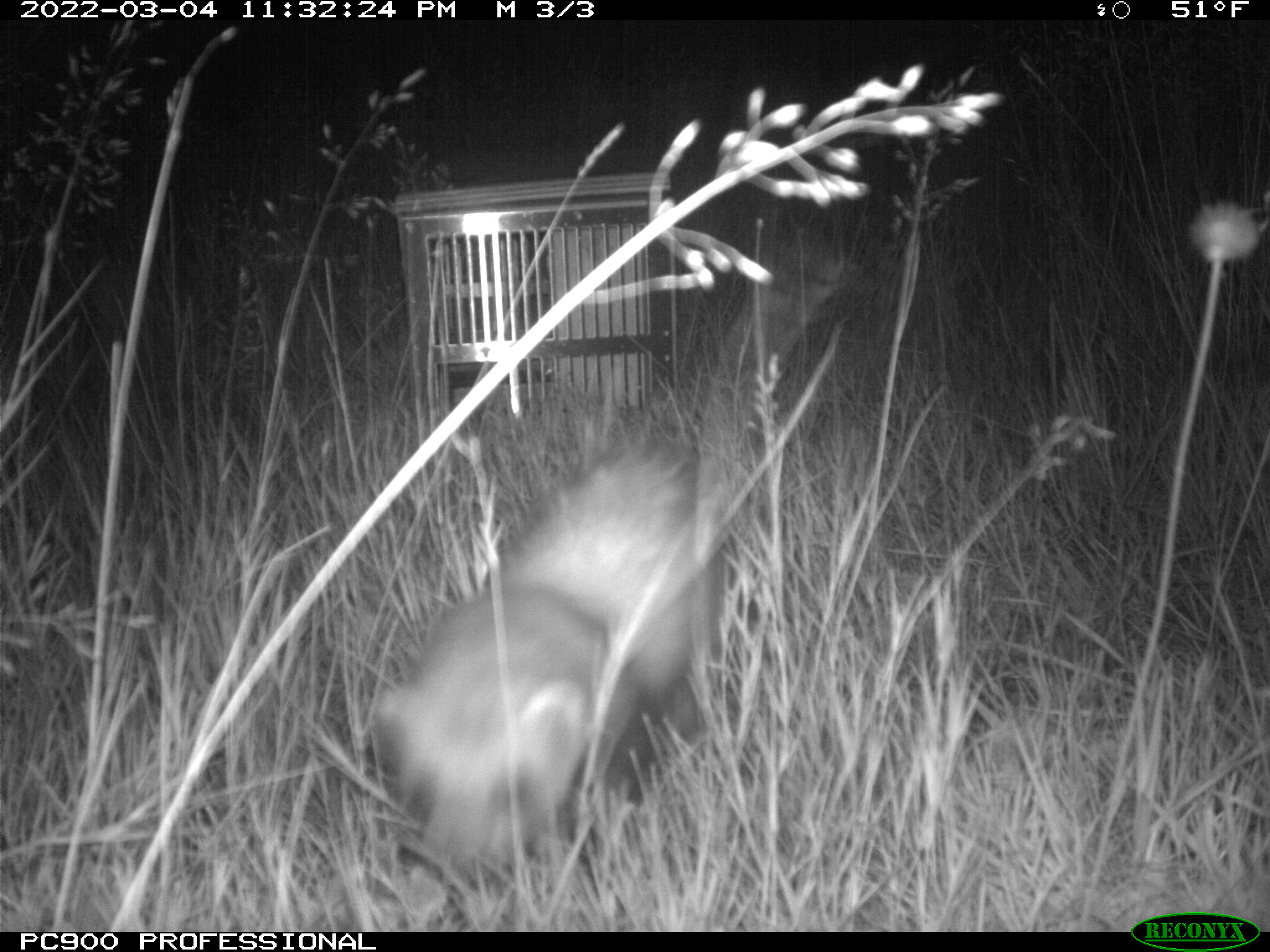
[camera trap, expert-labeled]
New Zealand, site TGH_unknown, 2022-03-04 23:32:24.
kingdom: Animalia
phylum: Chordata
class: Mammalia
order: Carnivora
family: Mustelidae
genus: Mustela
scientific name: Mustela furo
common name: ferret